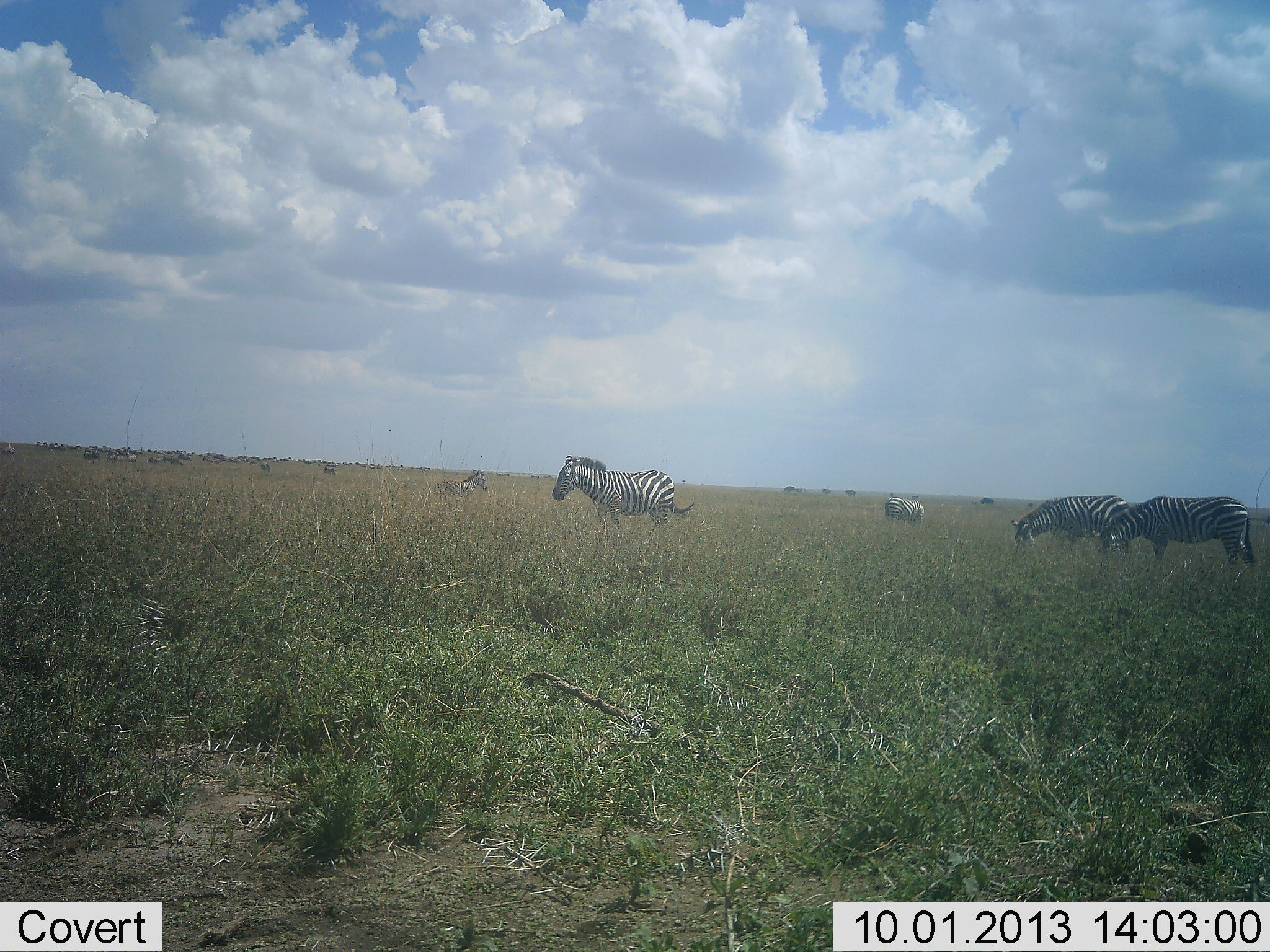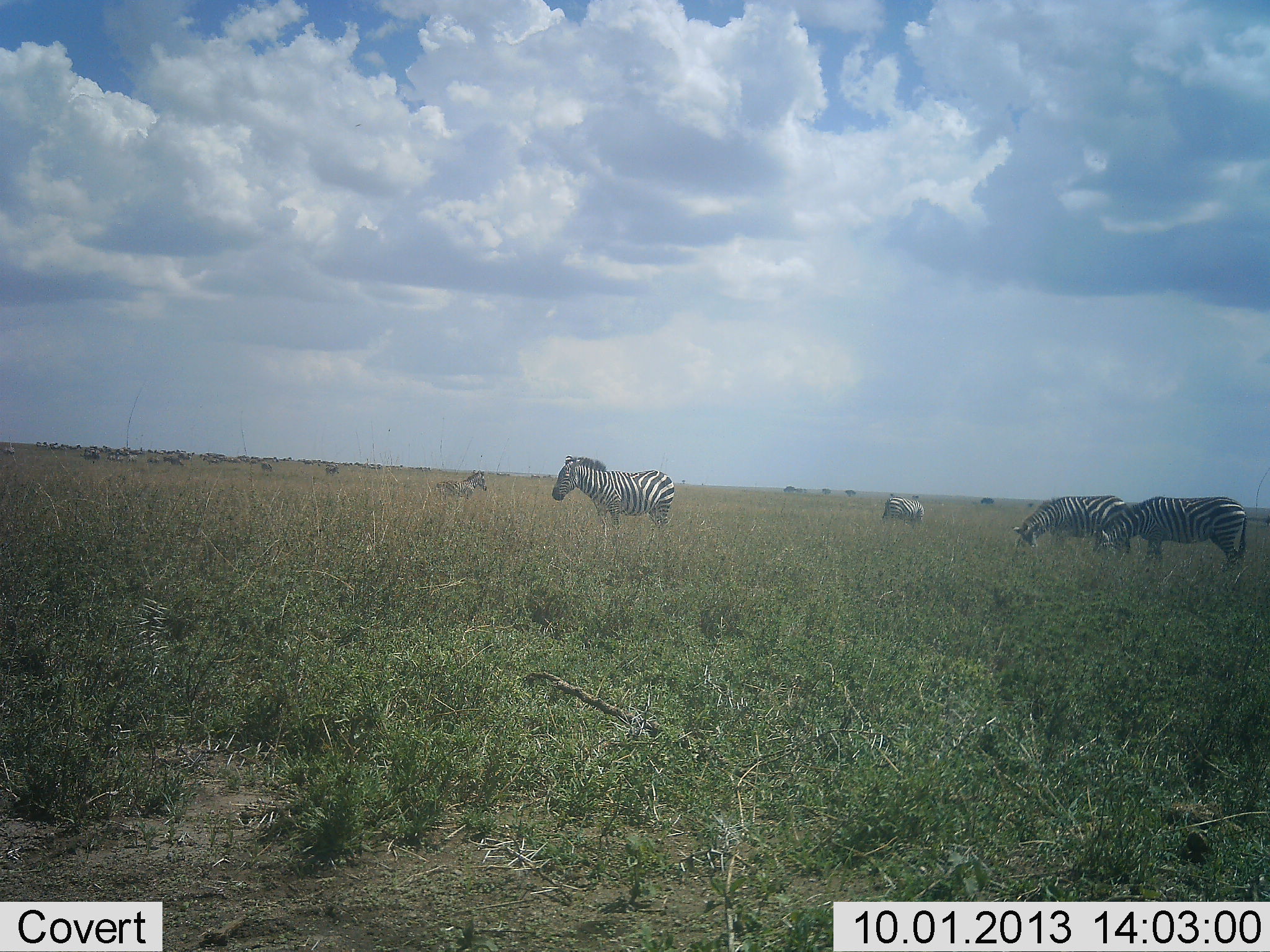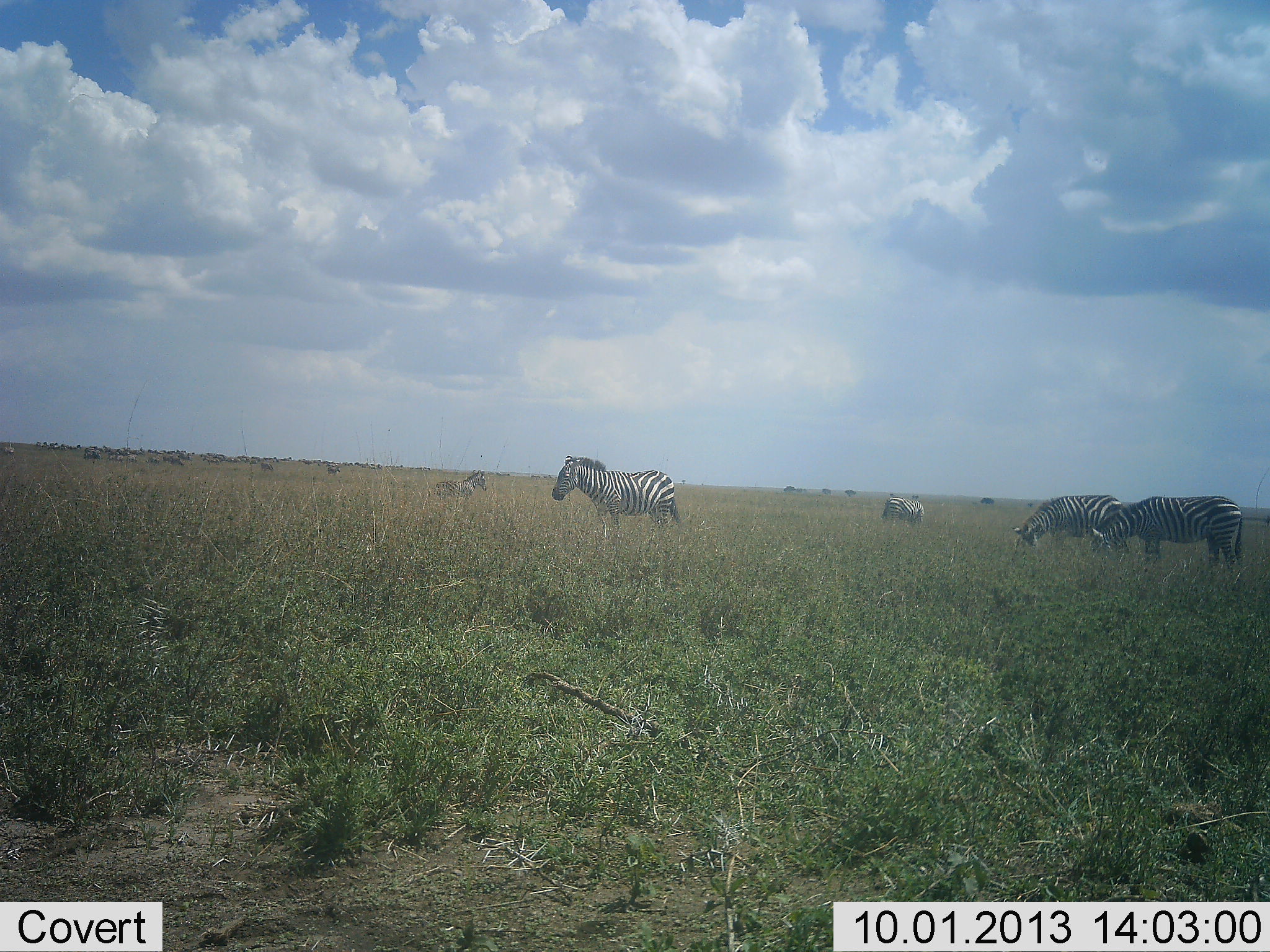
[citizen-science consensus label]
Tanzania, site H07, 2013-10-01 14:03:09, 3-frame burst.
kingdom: Animalia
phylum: Chordata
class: Mammalia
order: Perissodactyla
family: Equidae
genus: Equus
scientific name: Equus quagga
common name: plains zebra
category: zebra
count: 6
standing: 71%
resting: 3%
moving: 13%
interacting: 3%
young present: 3%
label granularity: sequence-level